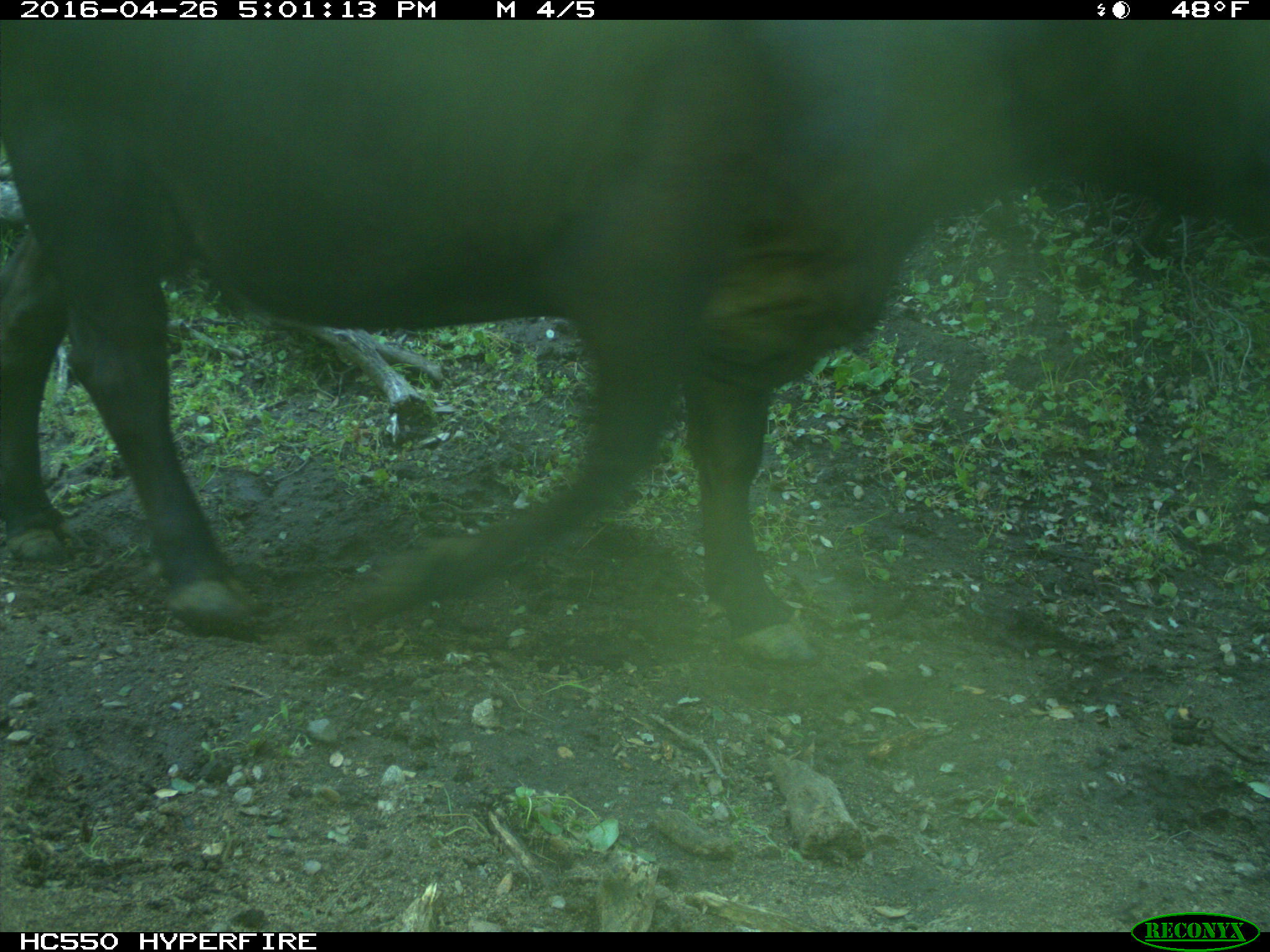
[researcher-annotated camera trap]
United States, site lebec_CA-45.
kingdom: Animalia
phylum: Chordata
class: Mammalia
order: Artiodactyla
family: Bovidae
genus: Bos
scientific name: Bos taurus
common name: domestic cow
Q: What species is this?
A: Bos taurus (domestic cow).